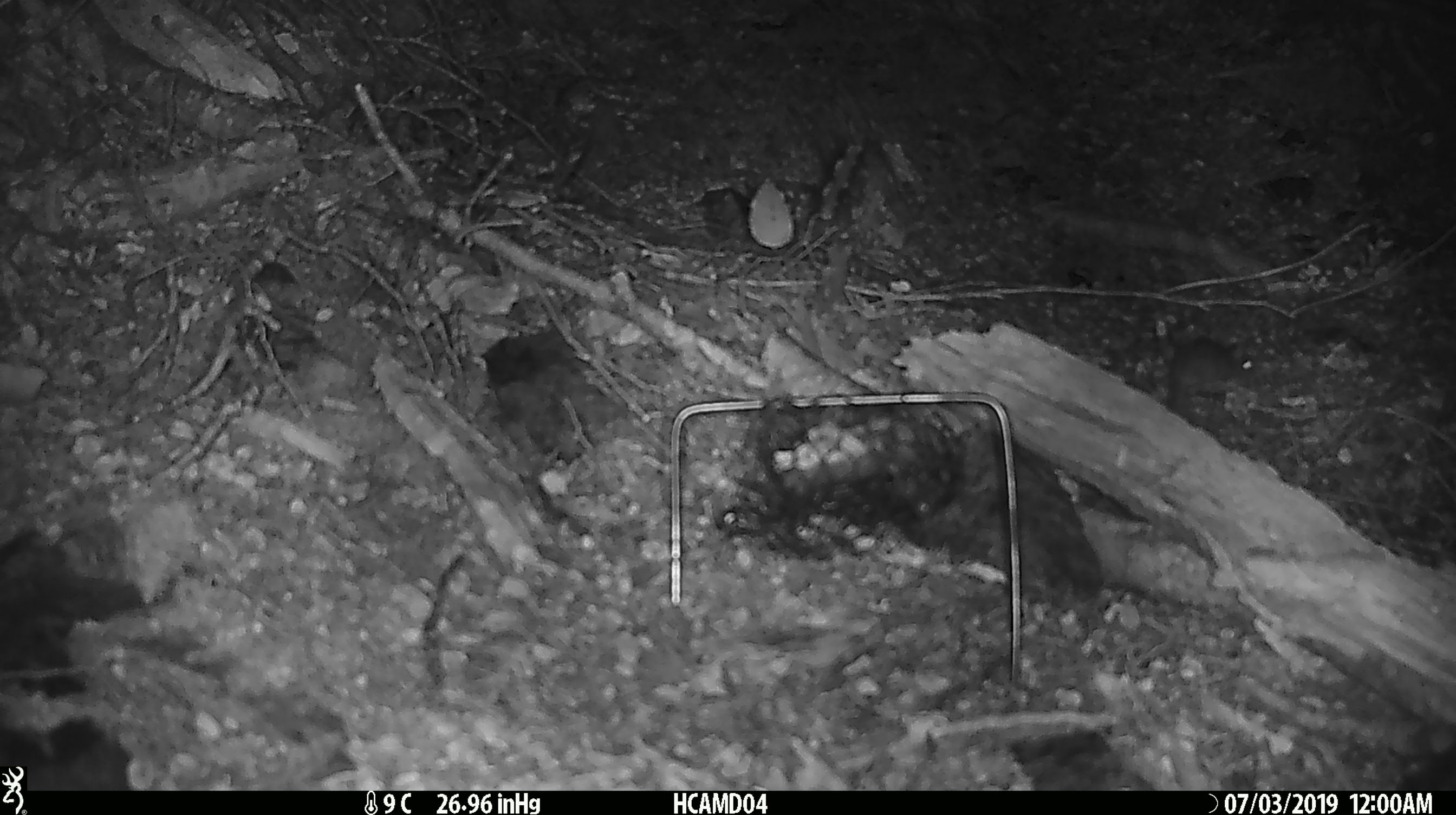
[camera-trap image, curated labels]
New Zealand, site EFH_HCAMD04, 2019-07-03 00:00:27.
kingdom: Animalia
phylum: Chordata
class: Mammalia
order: Rodentia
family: Muridae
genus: Mus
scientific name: Mus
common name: mouse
Mouse (Mus).